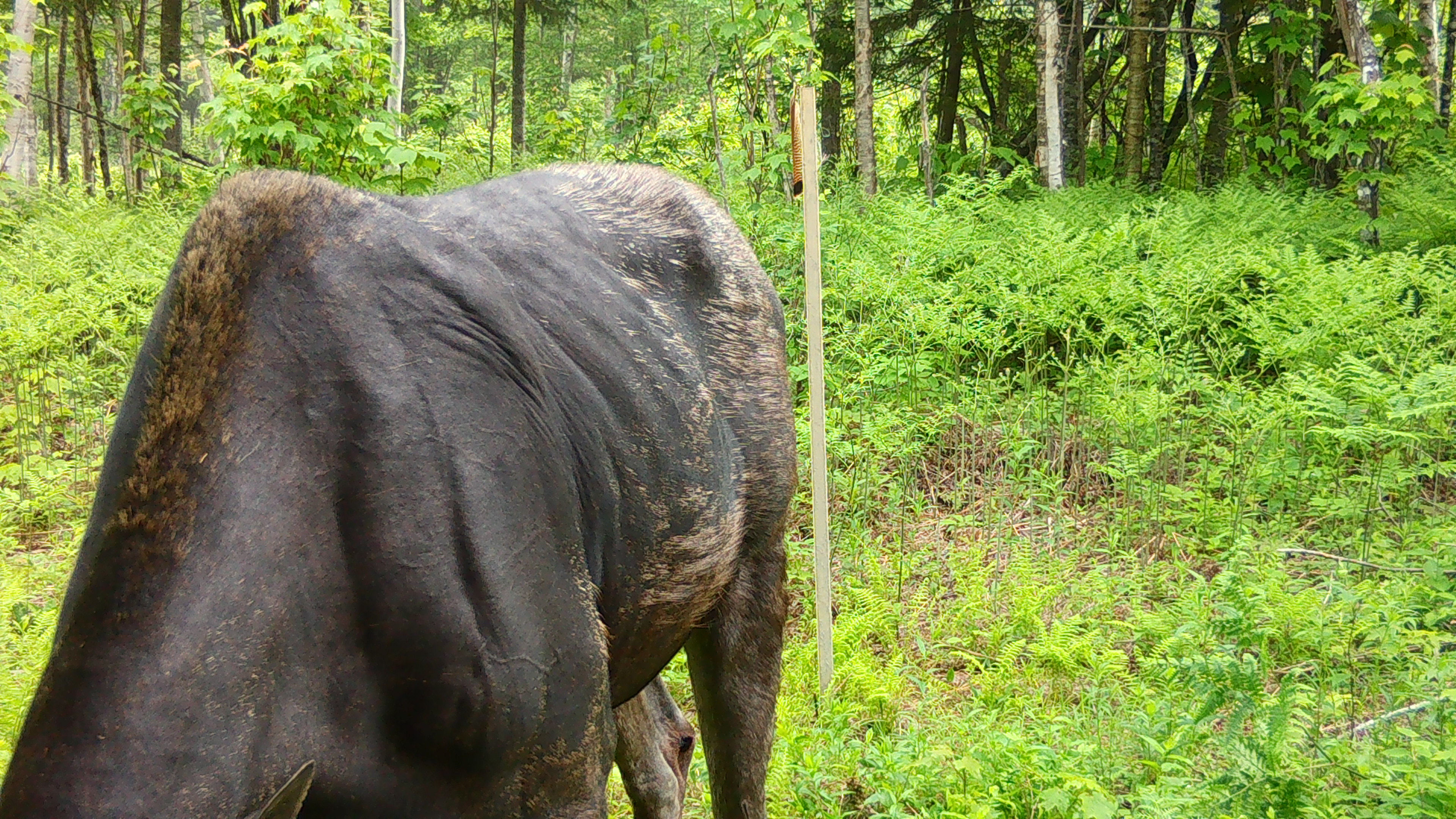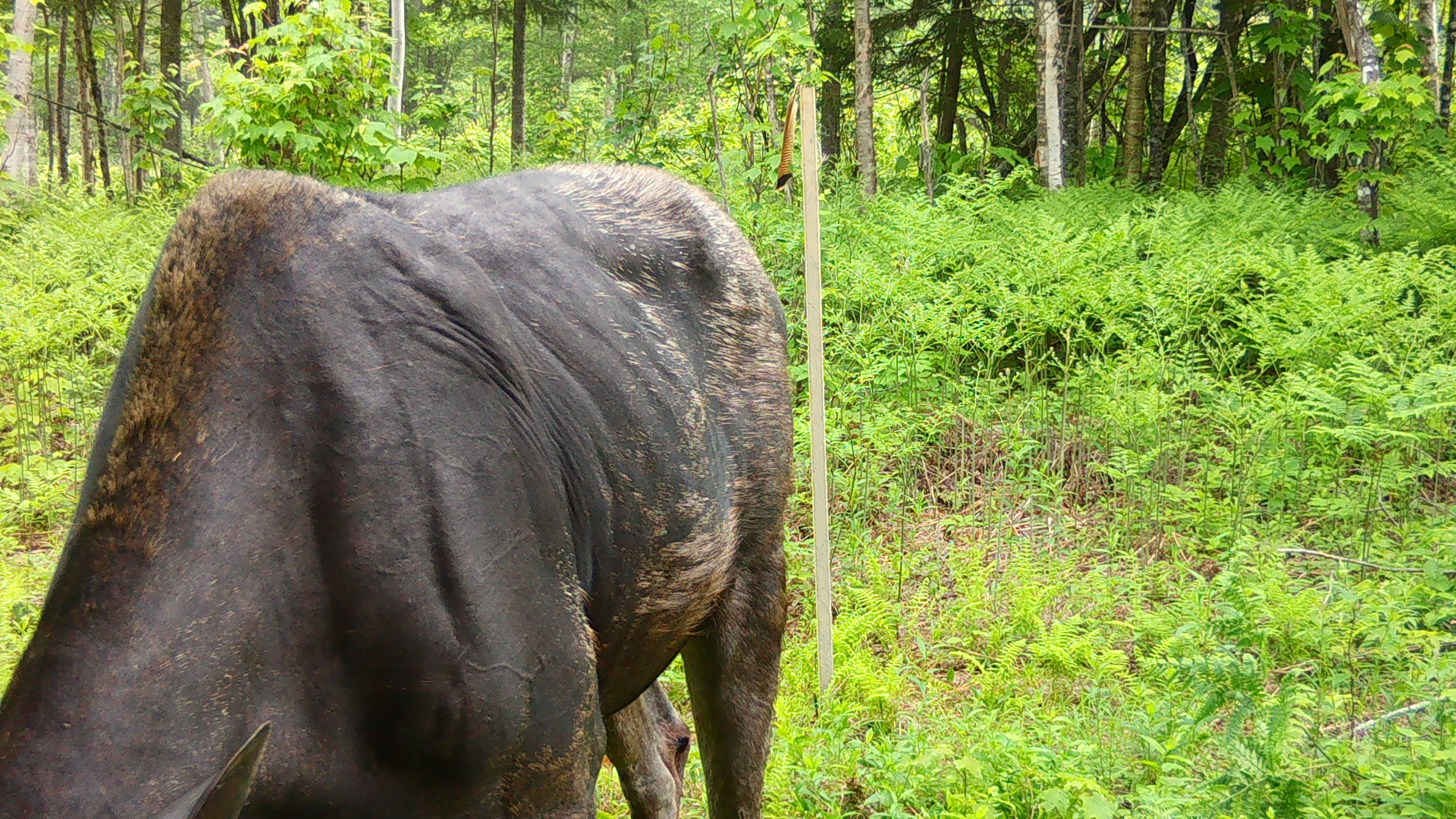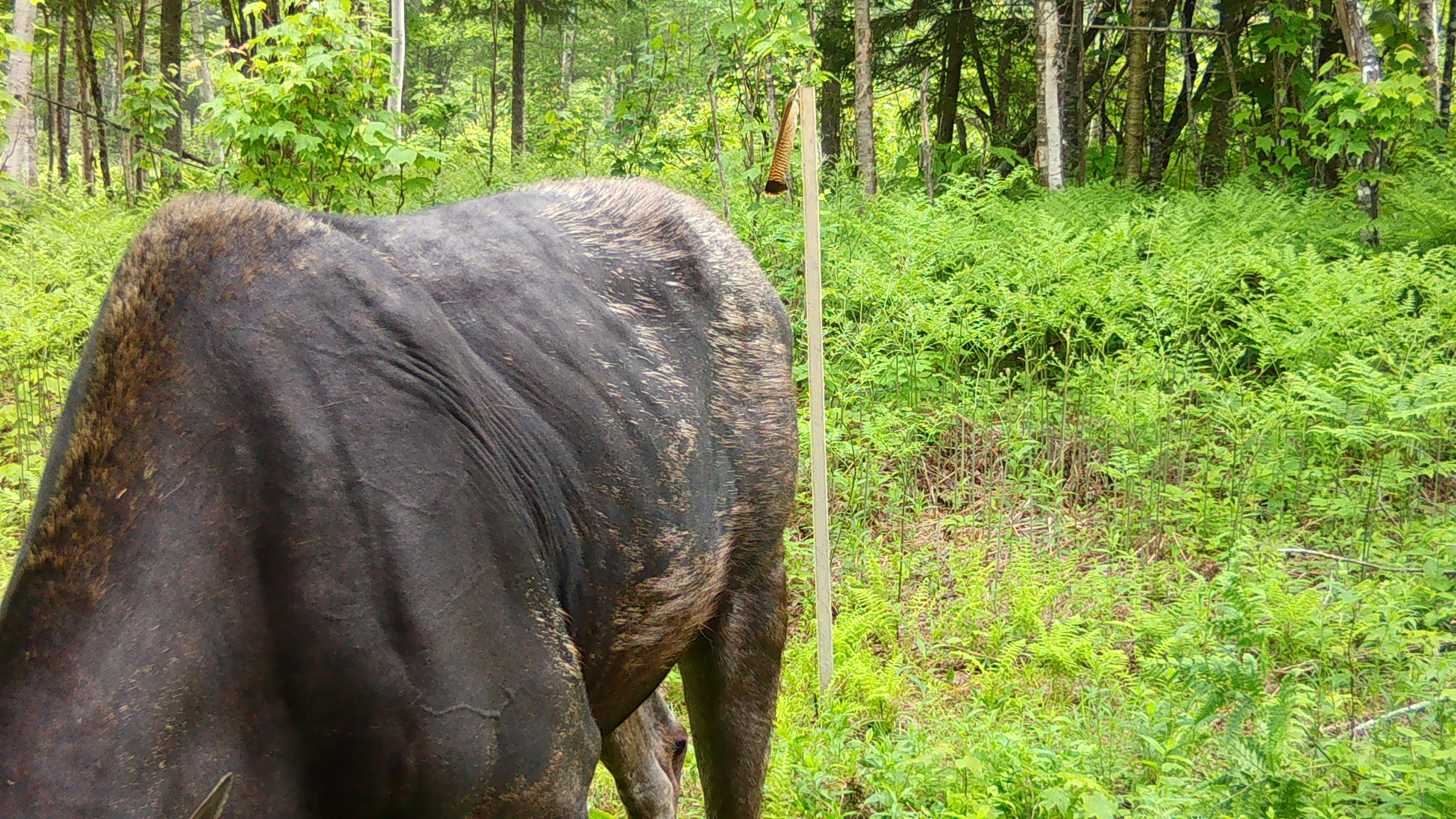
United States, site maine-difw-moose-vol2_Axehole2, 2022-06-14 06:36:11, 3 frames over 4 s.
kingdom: Animalia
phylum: Chordata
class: Mammalia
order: Artiodactyla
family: Cervidae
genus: Alces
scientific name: Alces alces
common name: moose